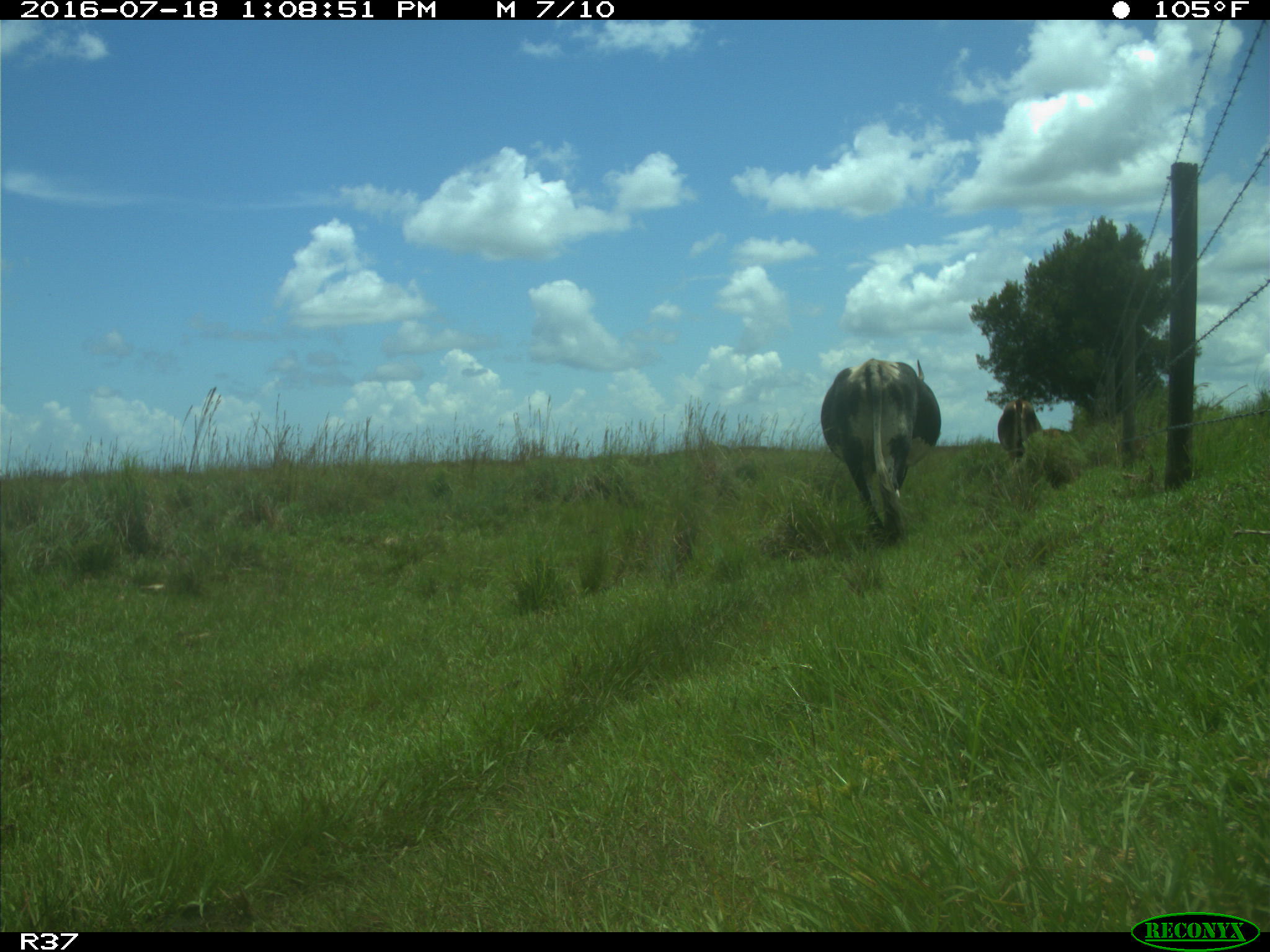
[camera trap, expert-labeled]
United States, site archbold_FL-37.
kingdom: Animalia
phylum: Chordata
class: Mammalia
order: Artiodactyla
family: Bovidae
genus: Bos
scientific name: Bos taurus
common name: domestic cow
Bos taurus (domestic cow).